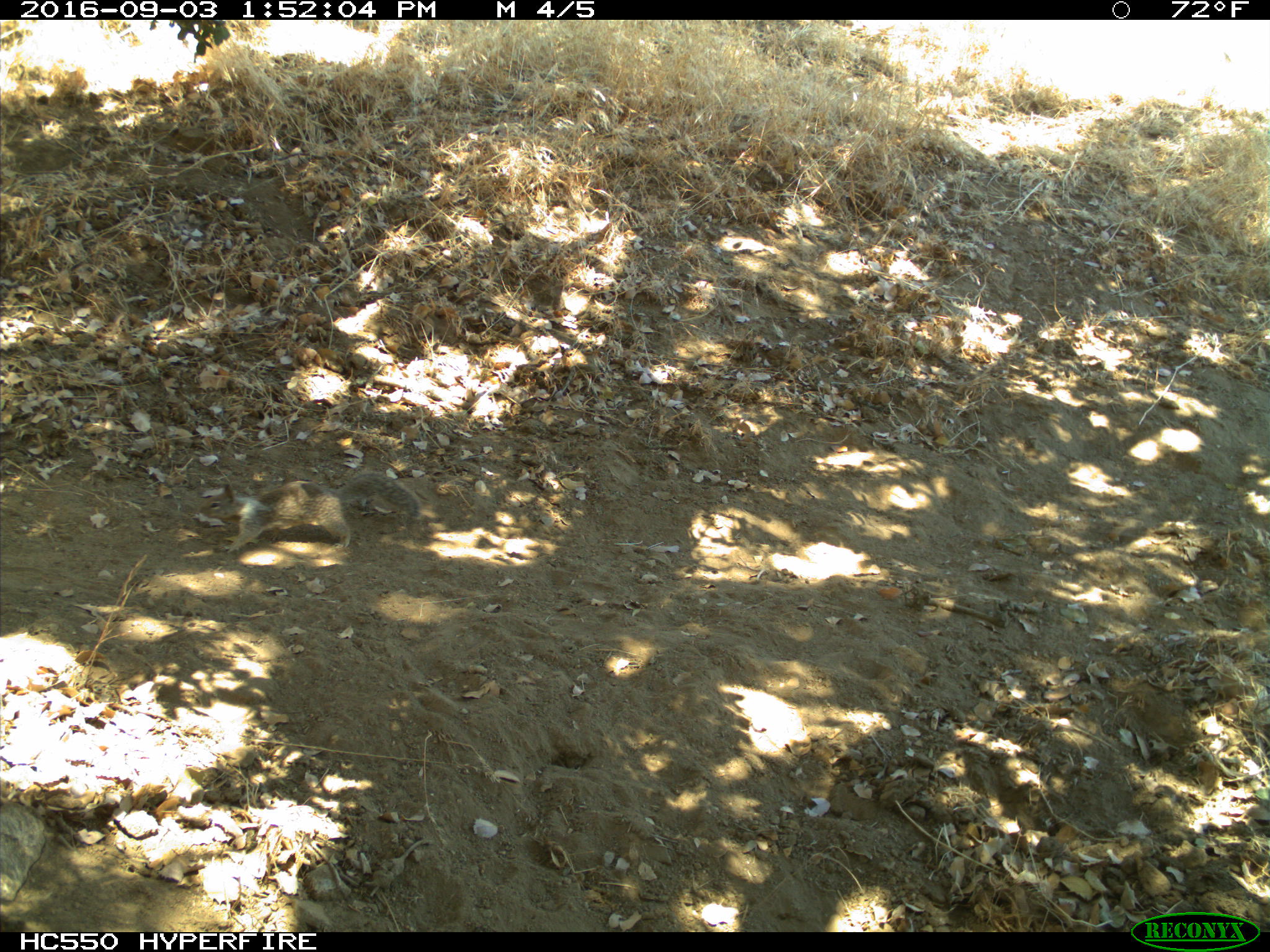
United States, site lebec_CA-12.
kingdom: Animalia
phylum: Chordata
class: Mammalia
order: Rodentia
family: Sciuridae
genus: Otospermophilus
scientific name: Otospermophilus beecheyi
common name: california ground squirrel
Otospermophilus beecheyi (california ground squirrel).